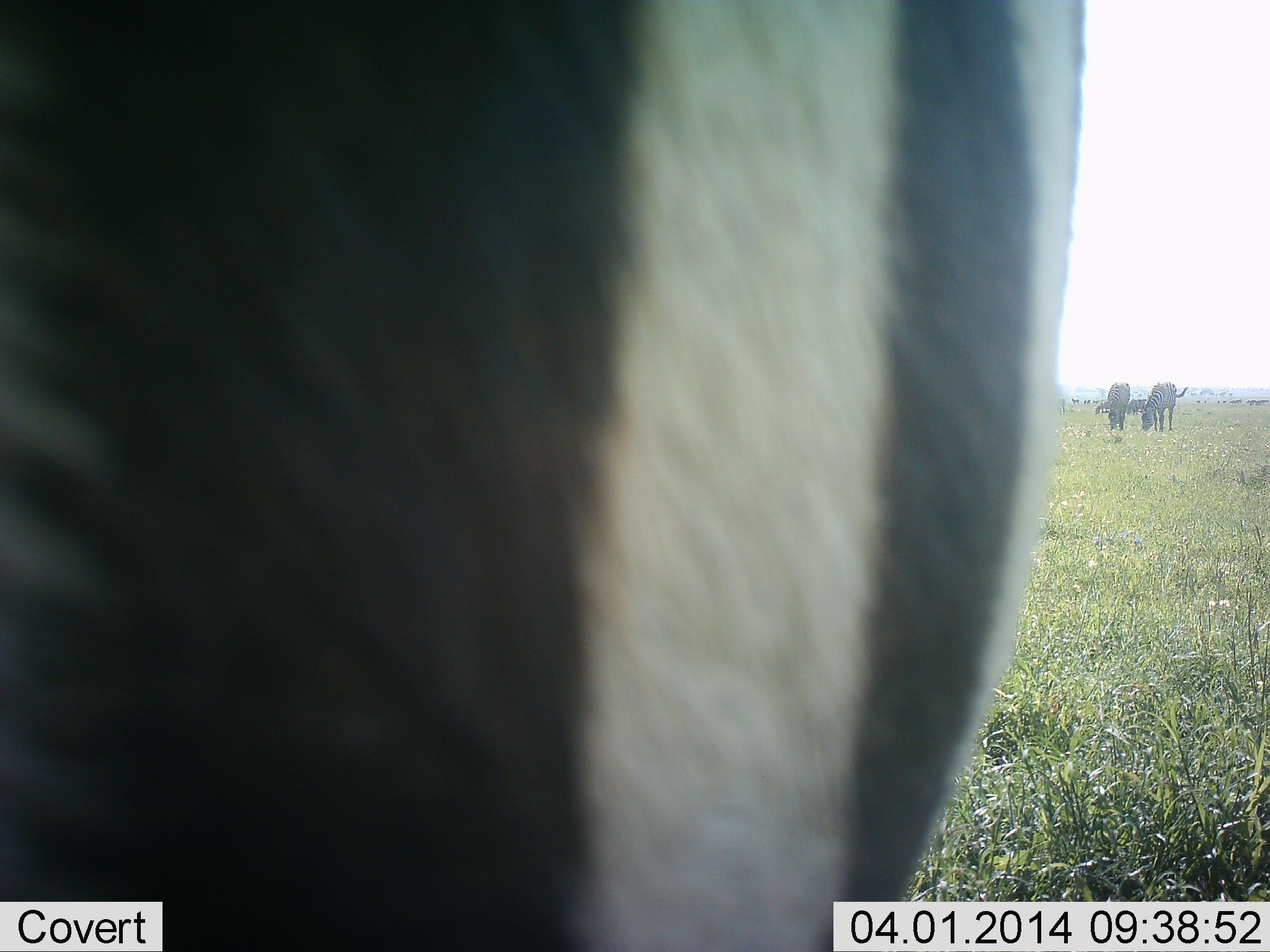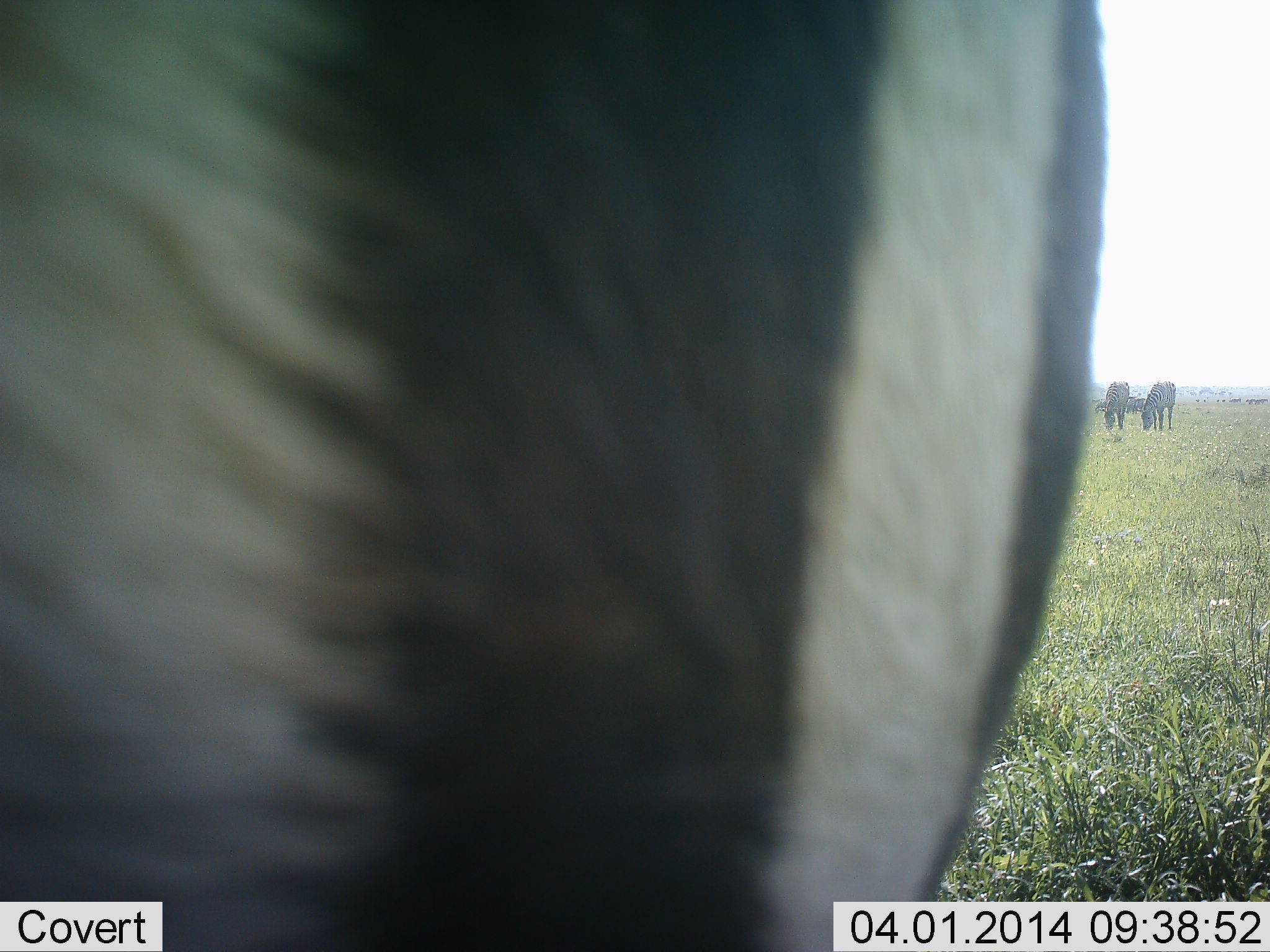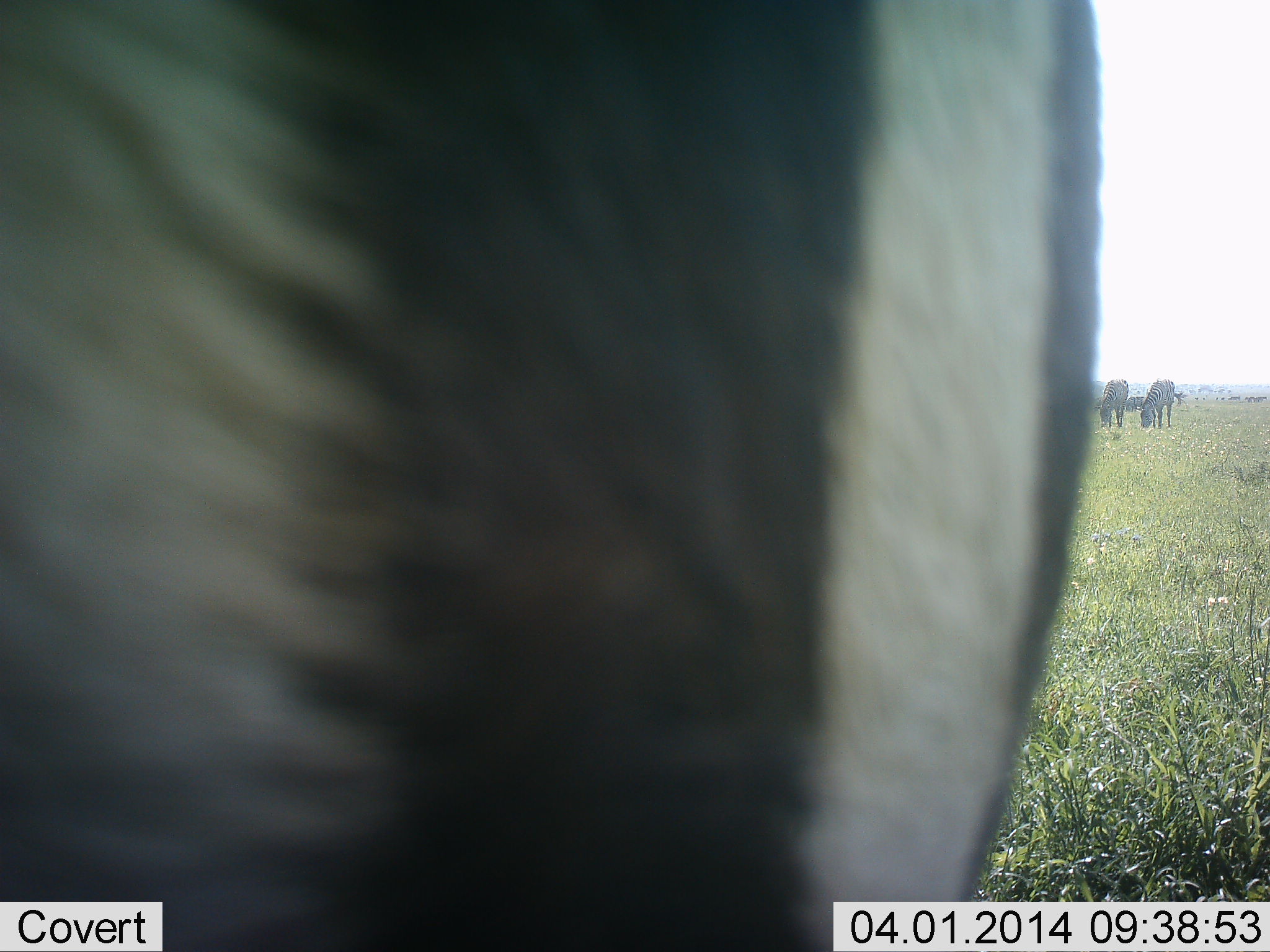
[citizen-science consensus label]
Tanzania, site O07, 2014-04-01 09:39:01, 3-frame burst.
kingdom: Animalia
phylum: Chordata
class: Mammalia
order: Perissodactyla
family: Equidae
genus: Equus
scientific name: Equus quagga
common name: plains zebra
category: zebra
Zebra (plains zebra) (Equus quagga), count 3. Behavior (volunteer vote fractions): standing 73%, resting 0%, moving 20%, interacting 0%. Young present (vote fraction): 0%. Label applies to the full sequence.